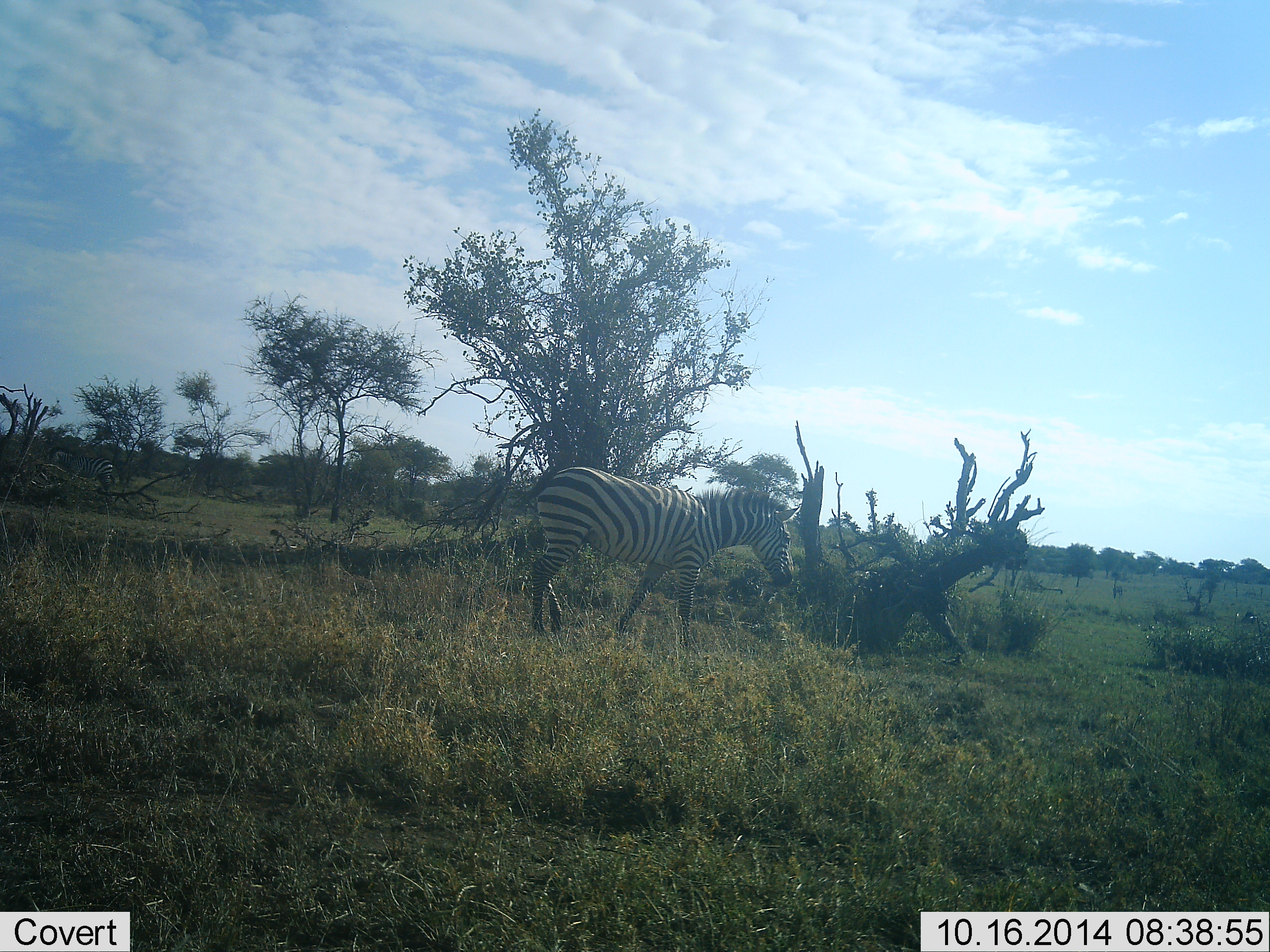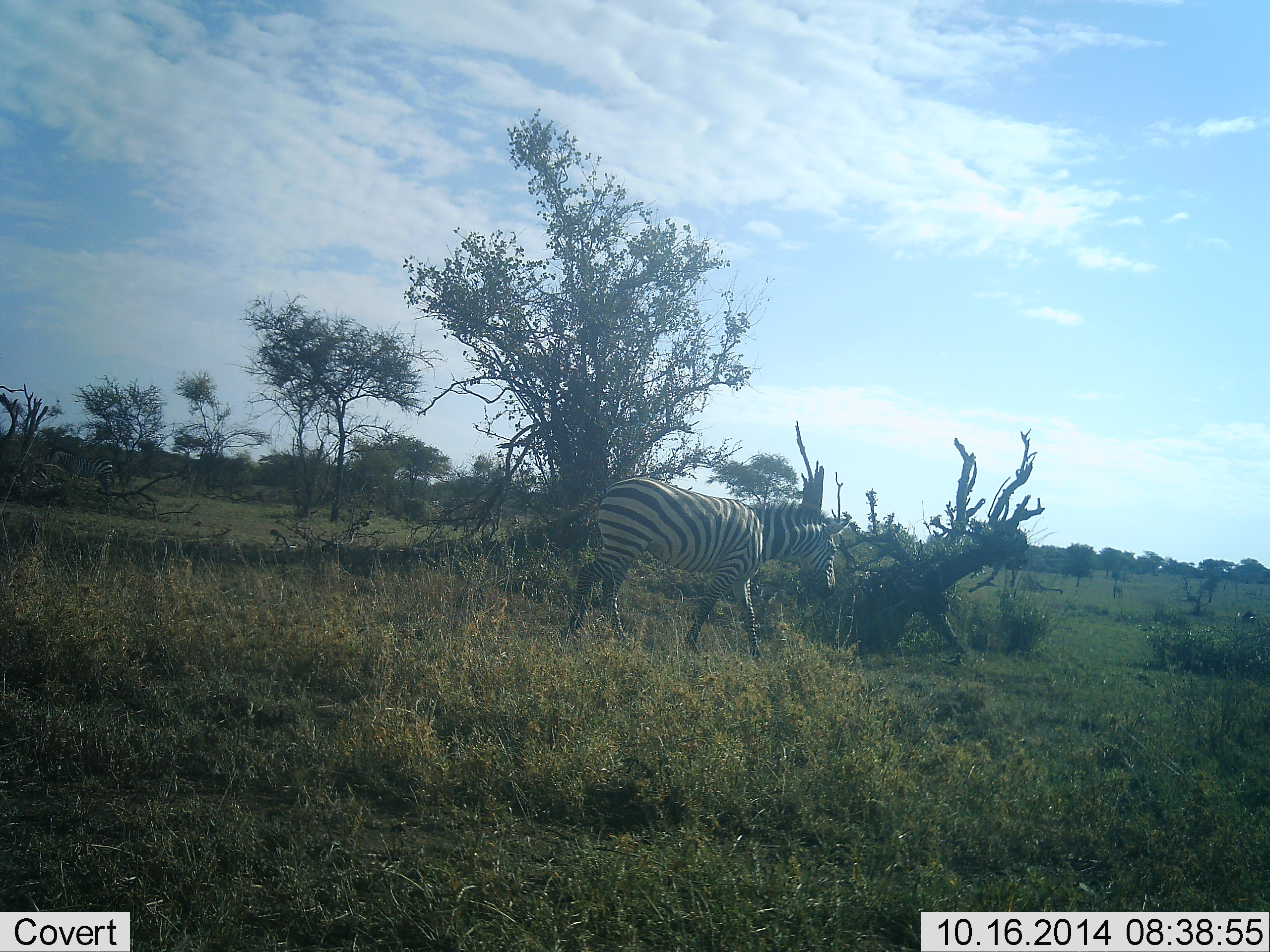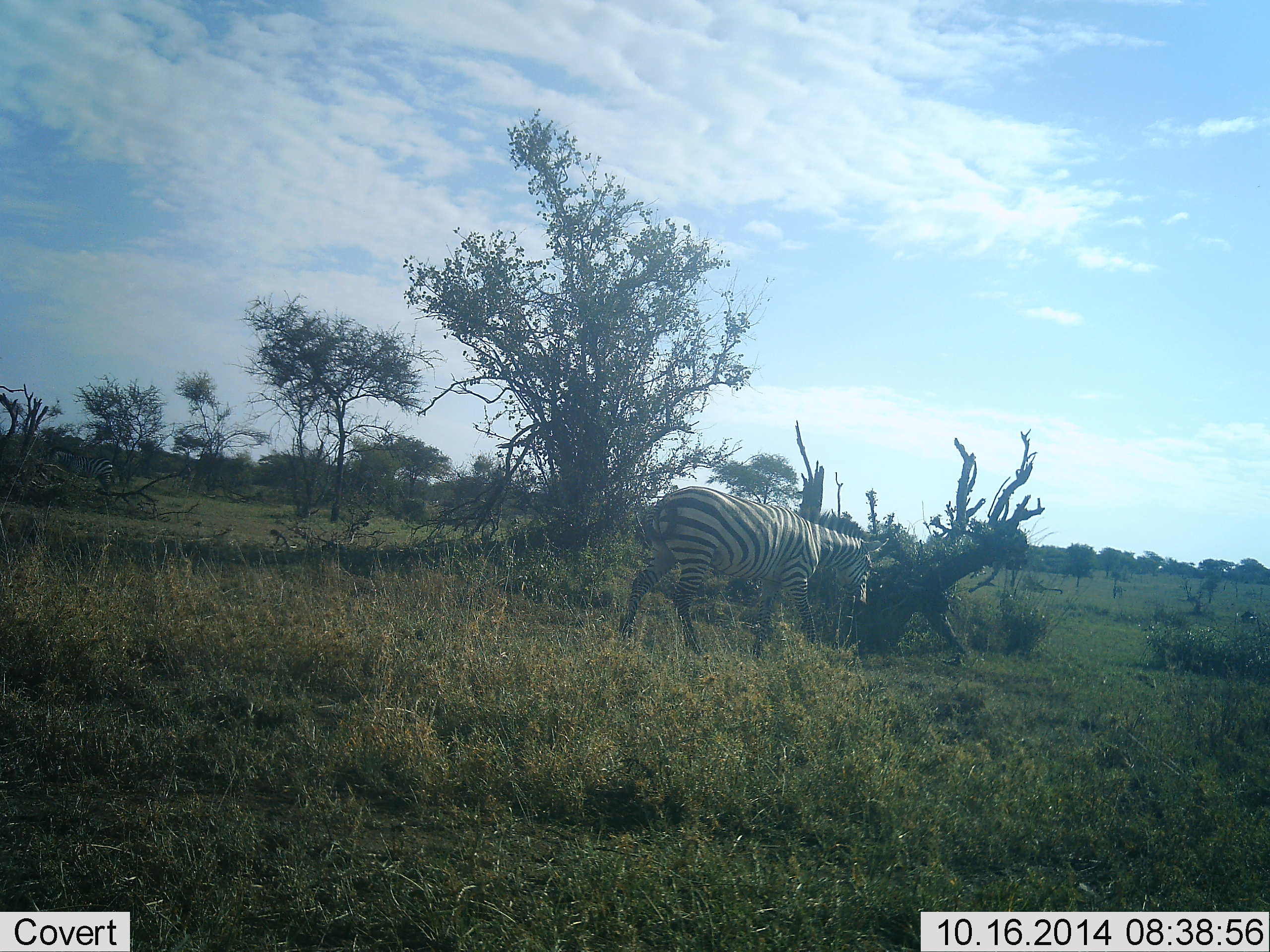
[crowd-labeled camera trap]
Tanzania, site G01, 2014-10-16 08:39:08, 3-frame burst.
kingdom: Animalia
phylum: Chordata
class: Mammalia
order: Perissodactyla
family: Equidae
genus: Equus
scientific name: Equus quagga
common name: plains zebra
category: zebra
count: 1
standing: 10%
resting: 0%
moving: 100%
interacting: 0%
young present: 0%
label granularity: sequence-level